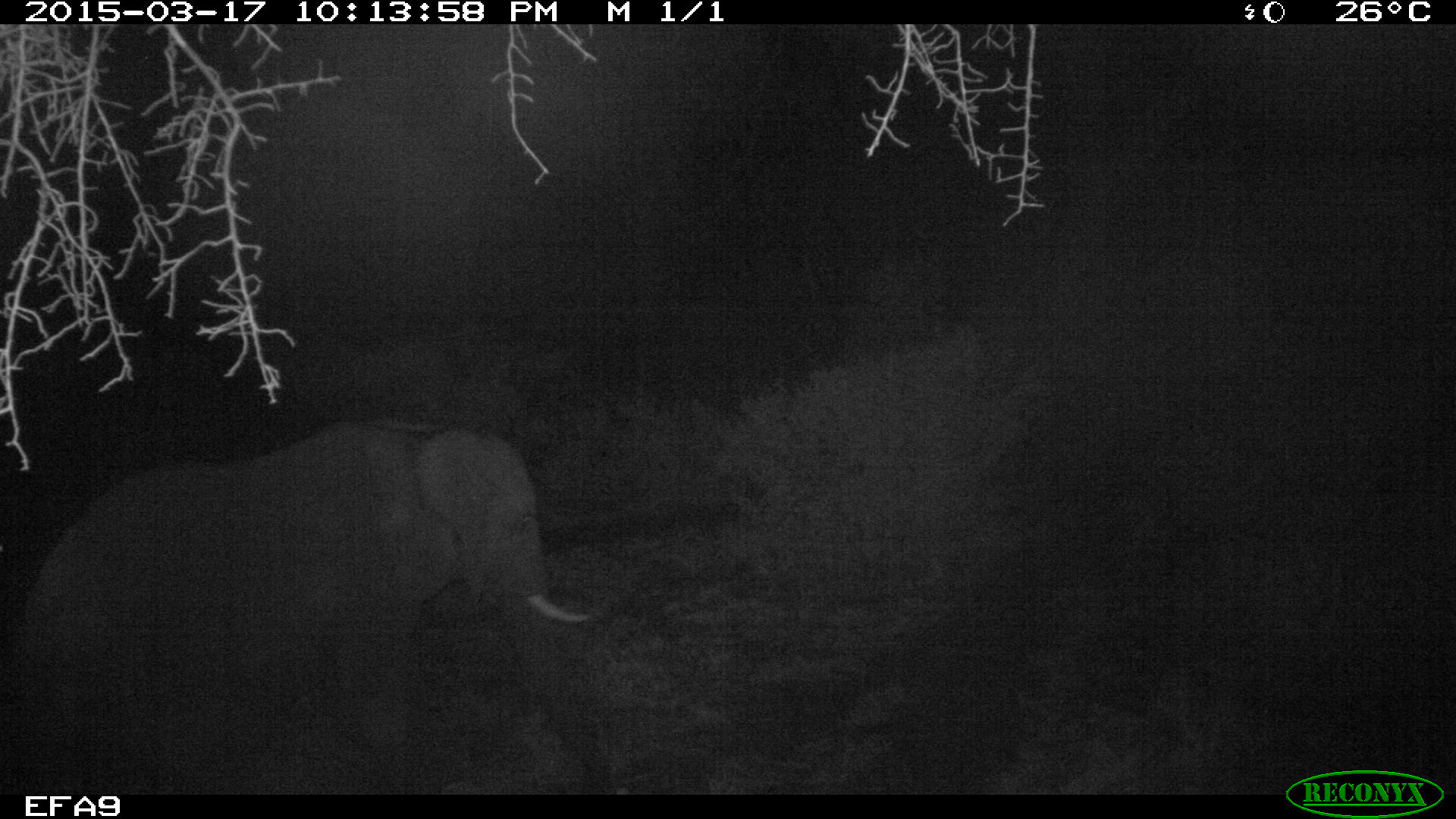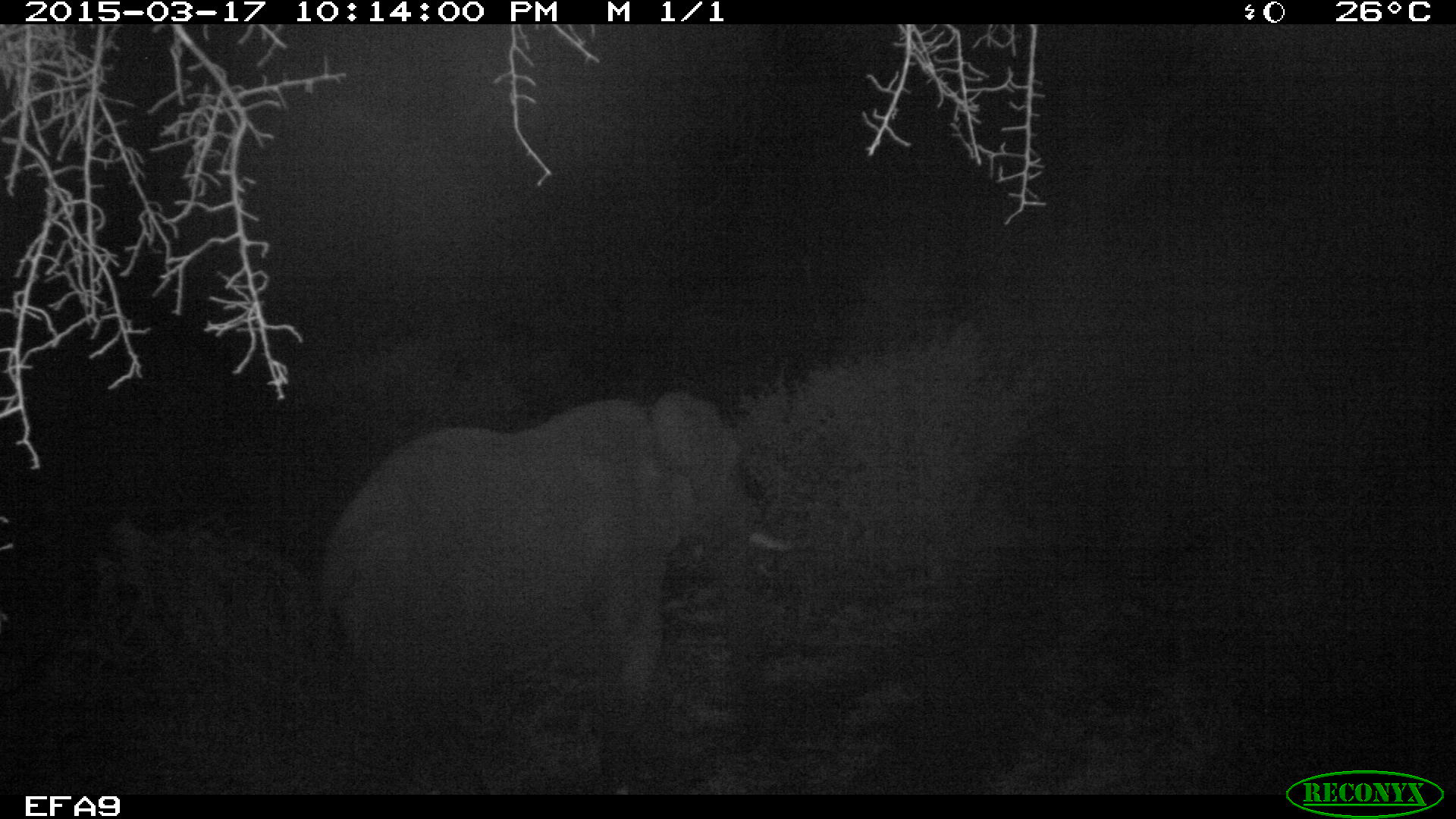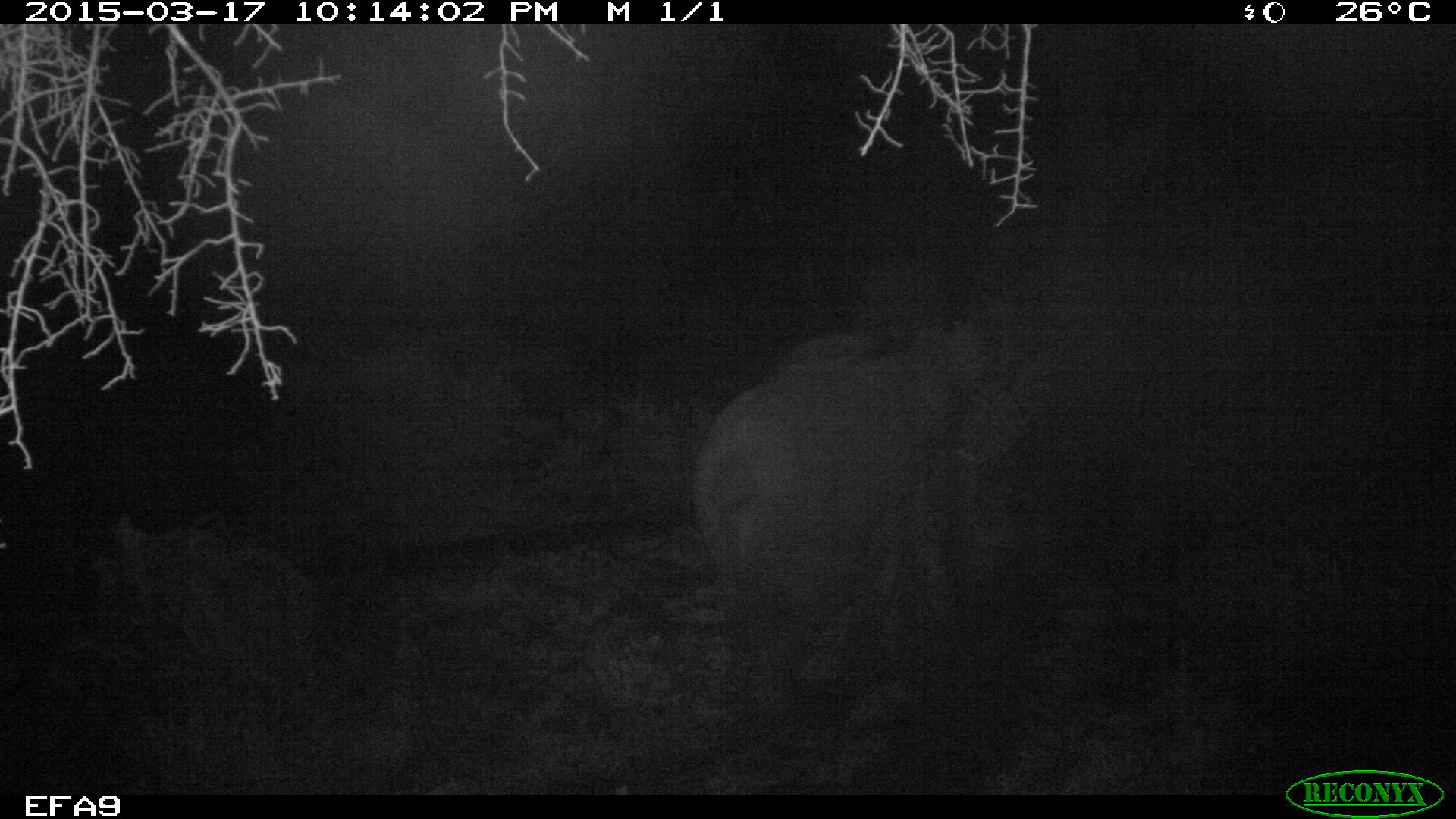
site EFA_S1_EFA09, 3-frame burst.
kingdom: Animalia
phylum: Chordata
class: Mammalia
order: Proboscidea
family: Elephantidae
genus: Loxodonta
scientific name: Loxodonta africana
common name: african bush elephant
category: elephant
Elephant (african bush elephant) (Loxodonta africana), count 1. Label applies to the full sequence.